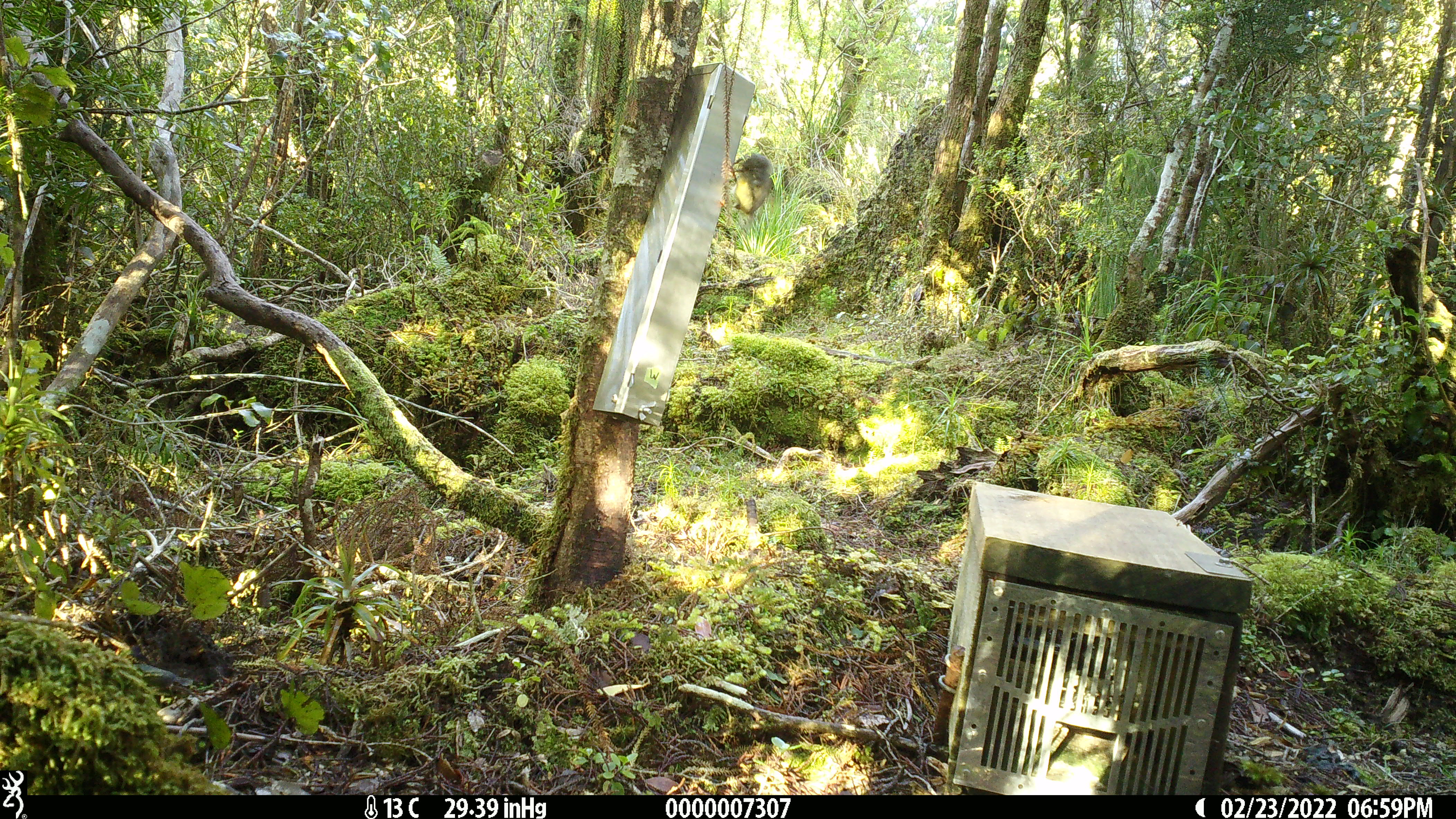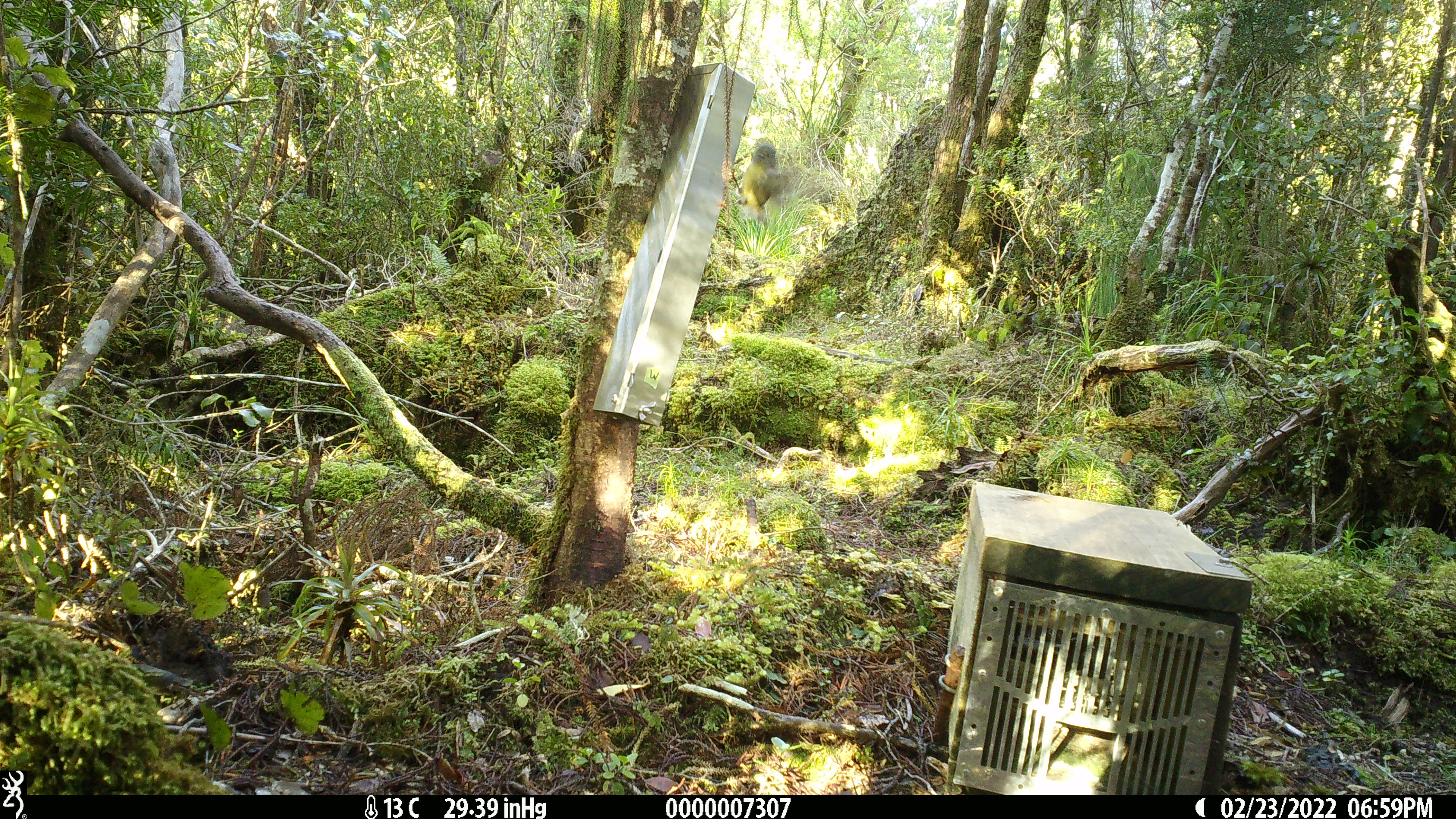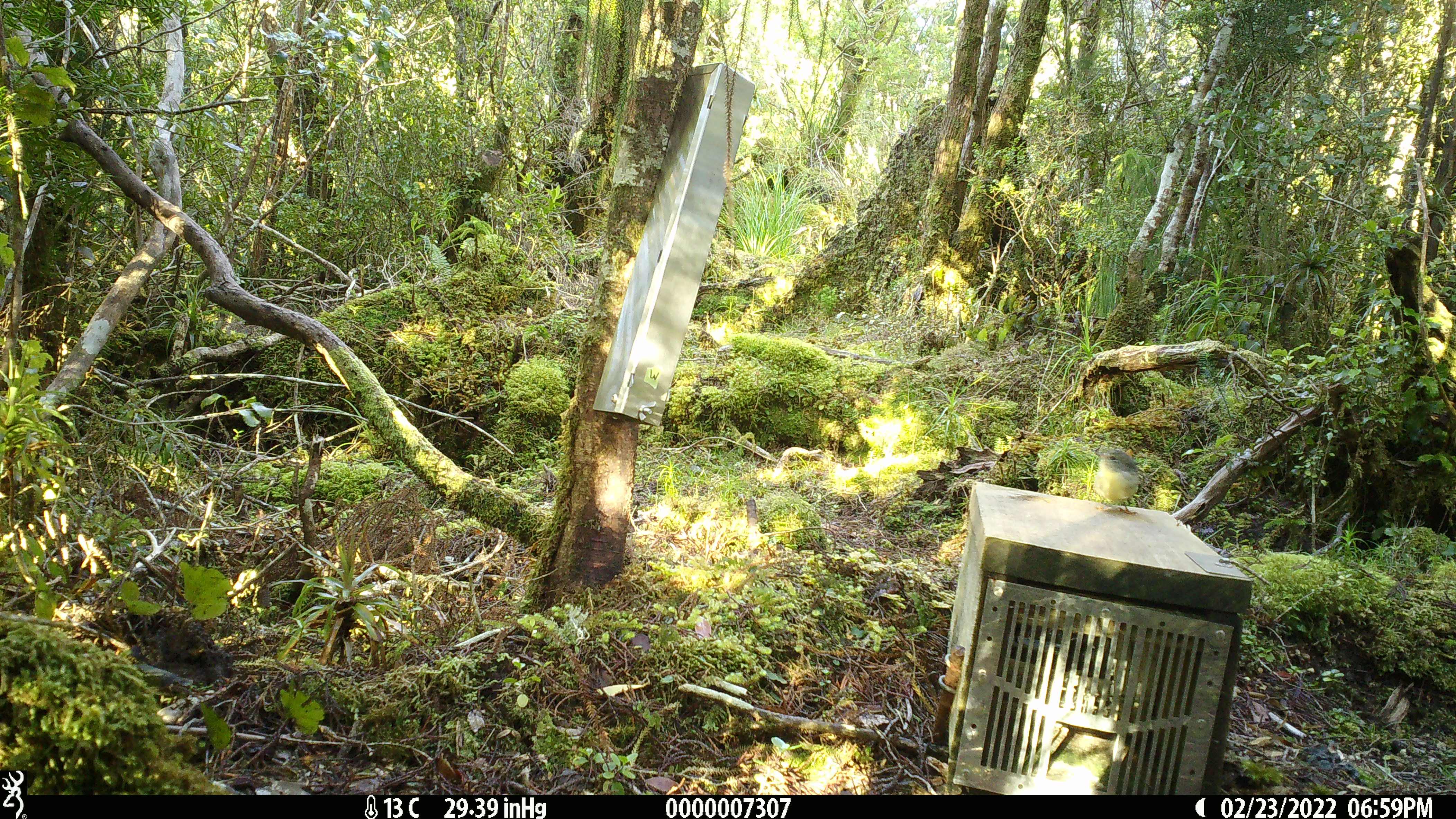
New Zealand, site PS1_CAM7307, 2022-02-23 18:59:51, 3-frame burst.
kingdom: Animalia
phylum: Chordata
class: Aves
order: Passeriformes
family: Petroicidae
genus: Petroica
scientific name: Petroica macrocephala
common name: tomtit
Tomtit (Petroica macrocephala).